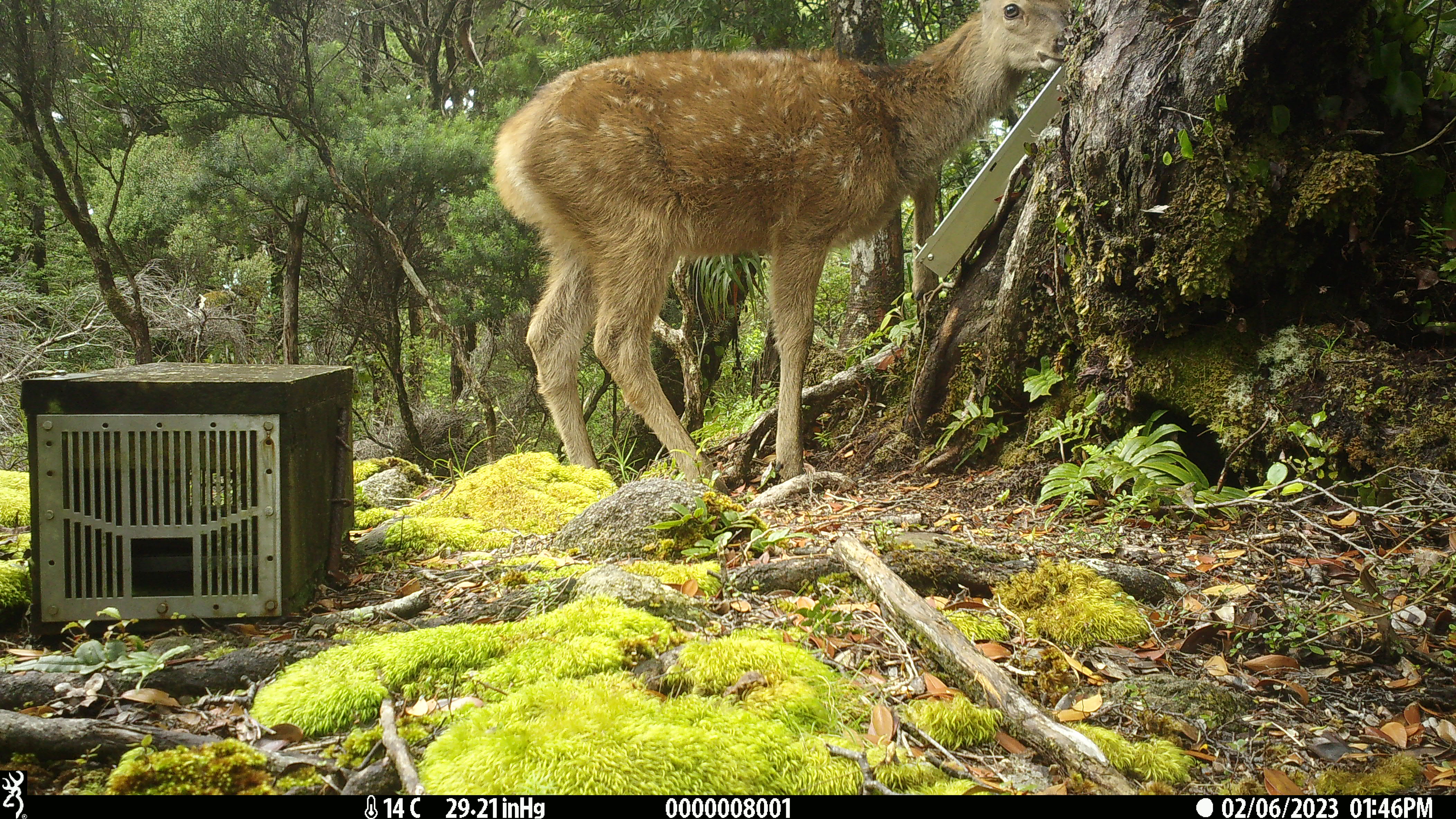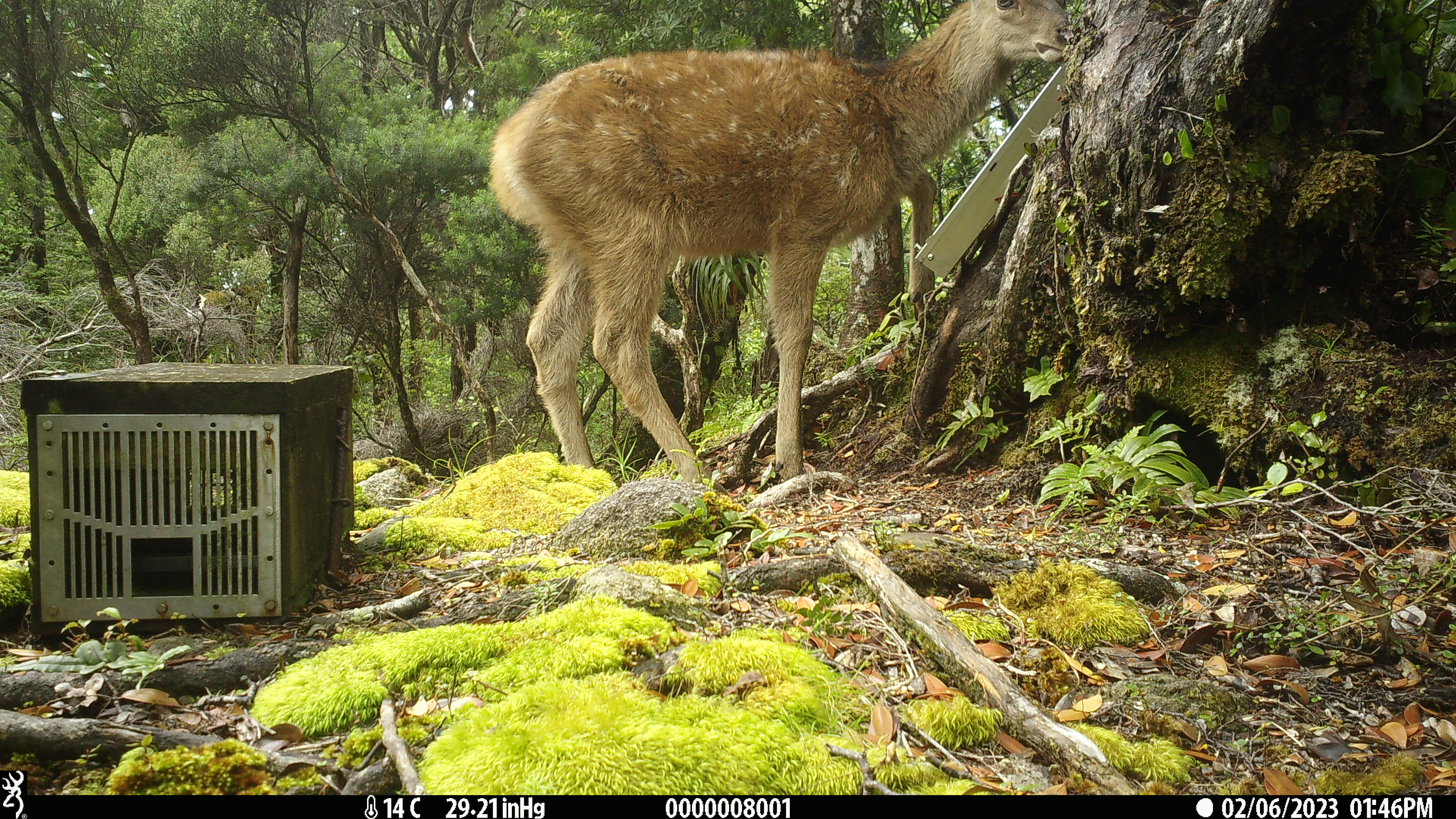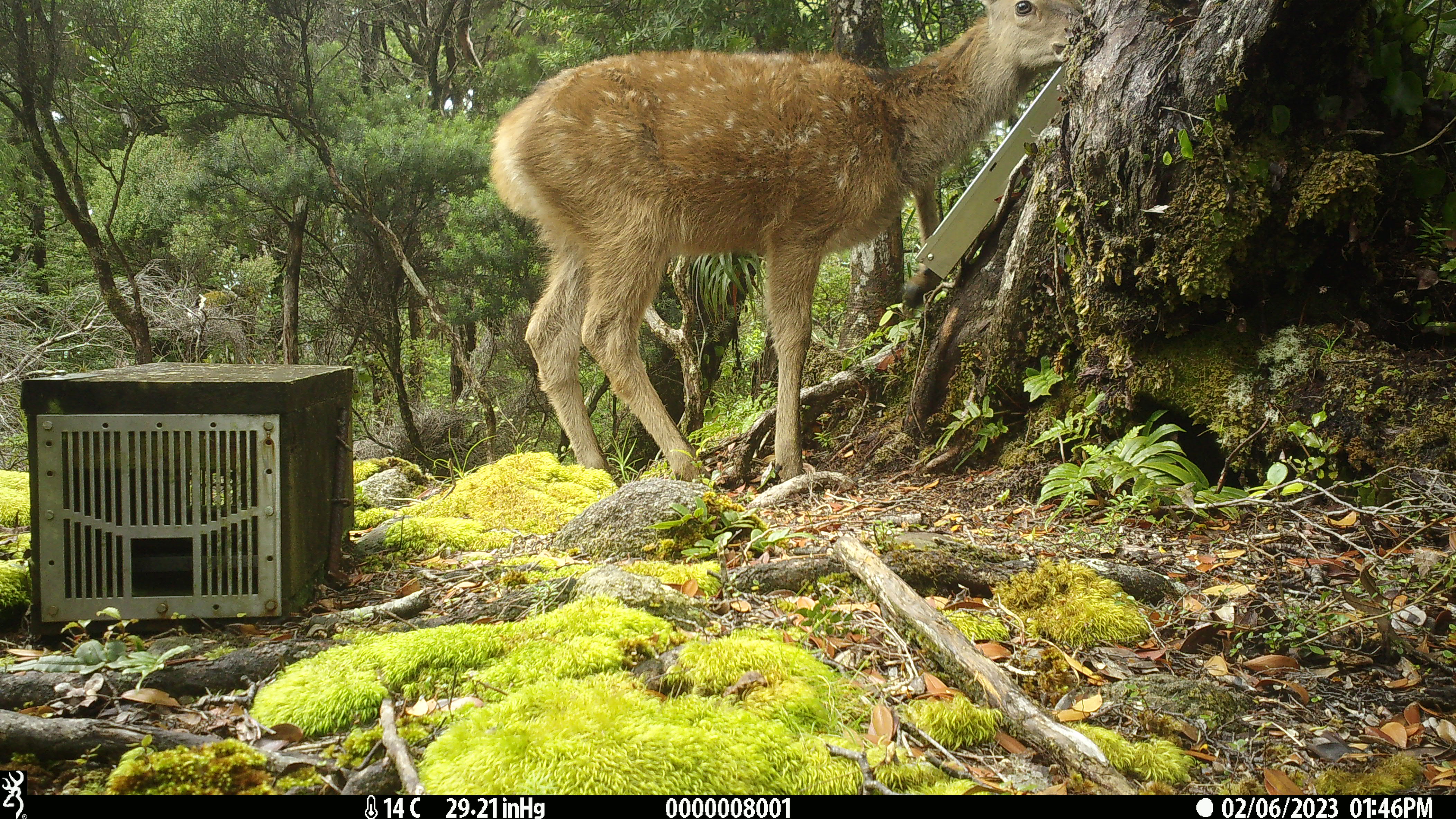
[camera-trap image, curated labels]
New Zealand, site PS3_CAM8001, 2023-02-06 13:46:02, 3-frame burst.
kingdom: Animalia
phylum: Chordata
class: Mammalia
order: Artiodactyla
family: Cervidae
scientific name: Cervidae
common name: deer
Deer (Cervidae).